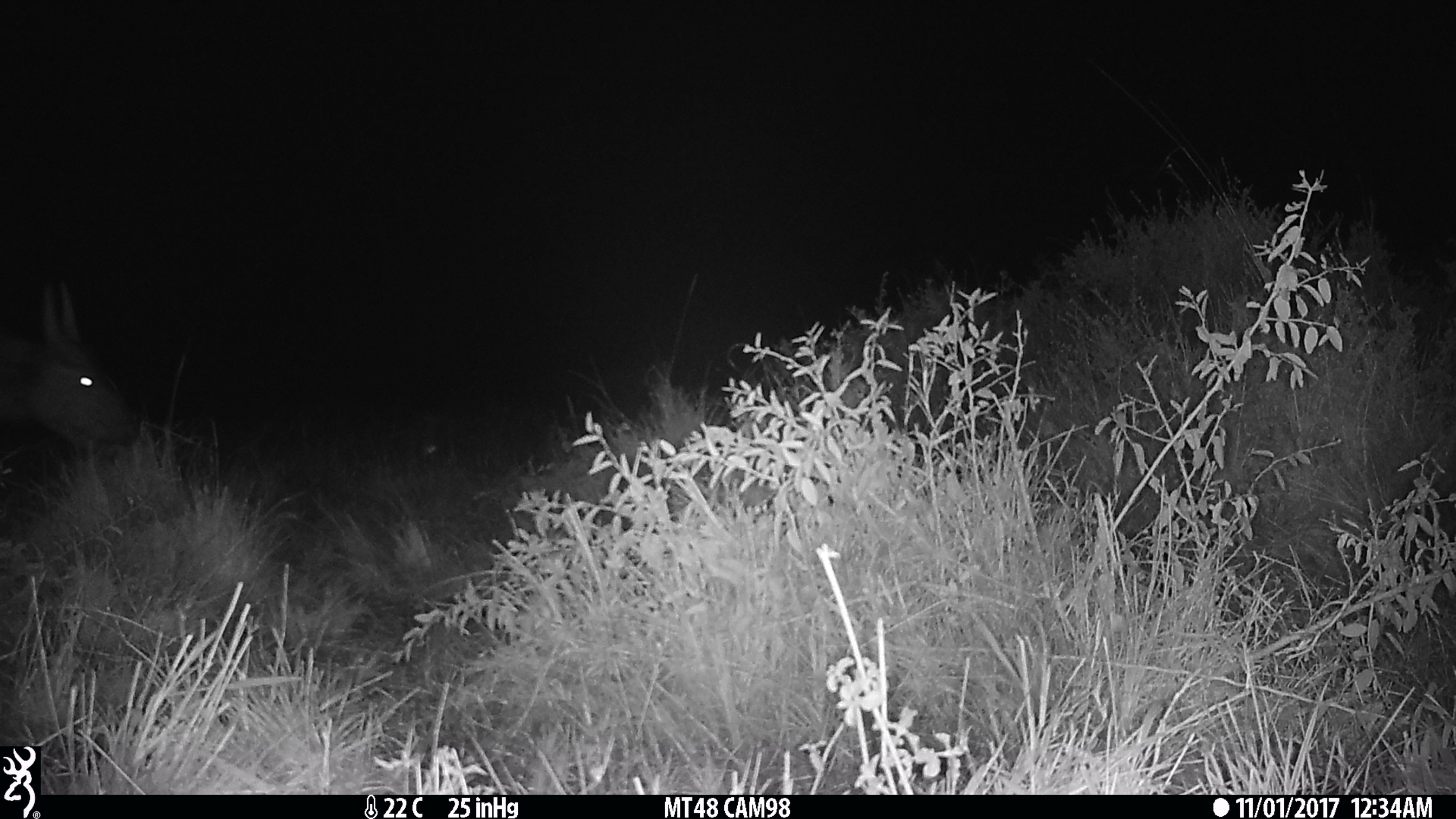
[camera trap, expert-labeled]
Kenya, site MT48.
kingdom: Animalia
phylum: Chordata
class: Mammalia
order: Artiodactyla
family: Bovidae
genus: Syncerus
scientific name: Syncerus caffer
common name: buffalo